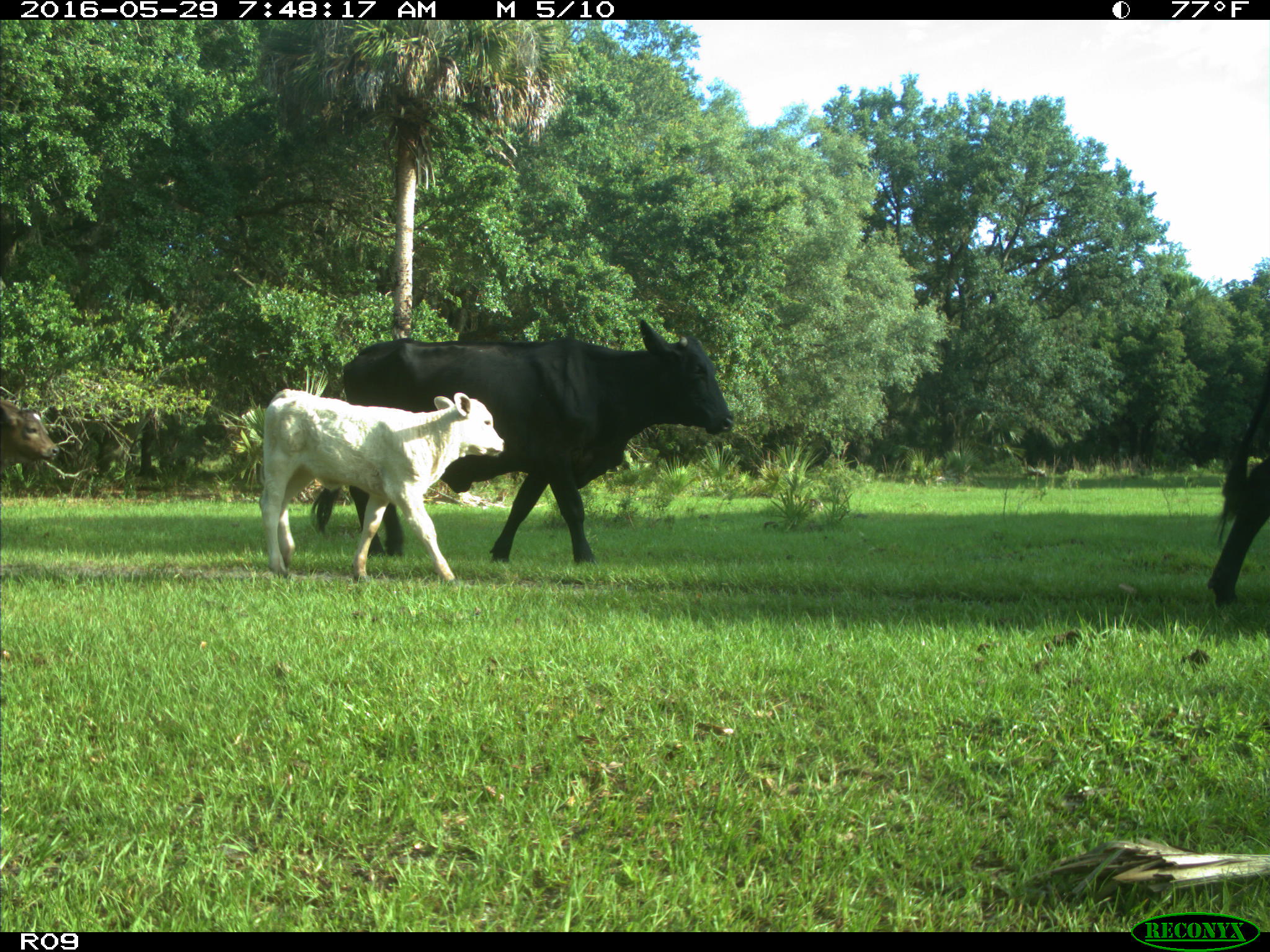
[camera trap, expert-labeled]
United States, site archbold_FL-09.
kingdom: Animalia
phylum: Chordata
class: Mammalia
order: Artiodactyla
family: Bovidae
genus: Bos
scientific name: Bos taurus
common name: domestic cow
Bos taurus (domestic cow).